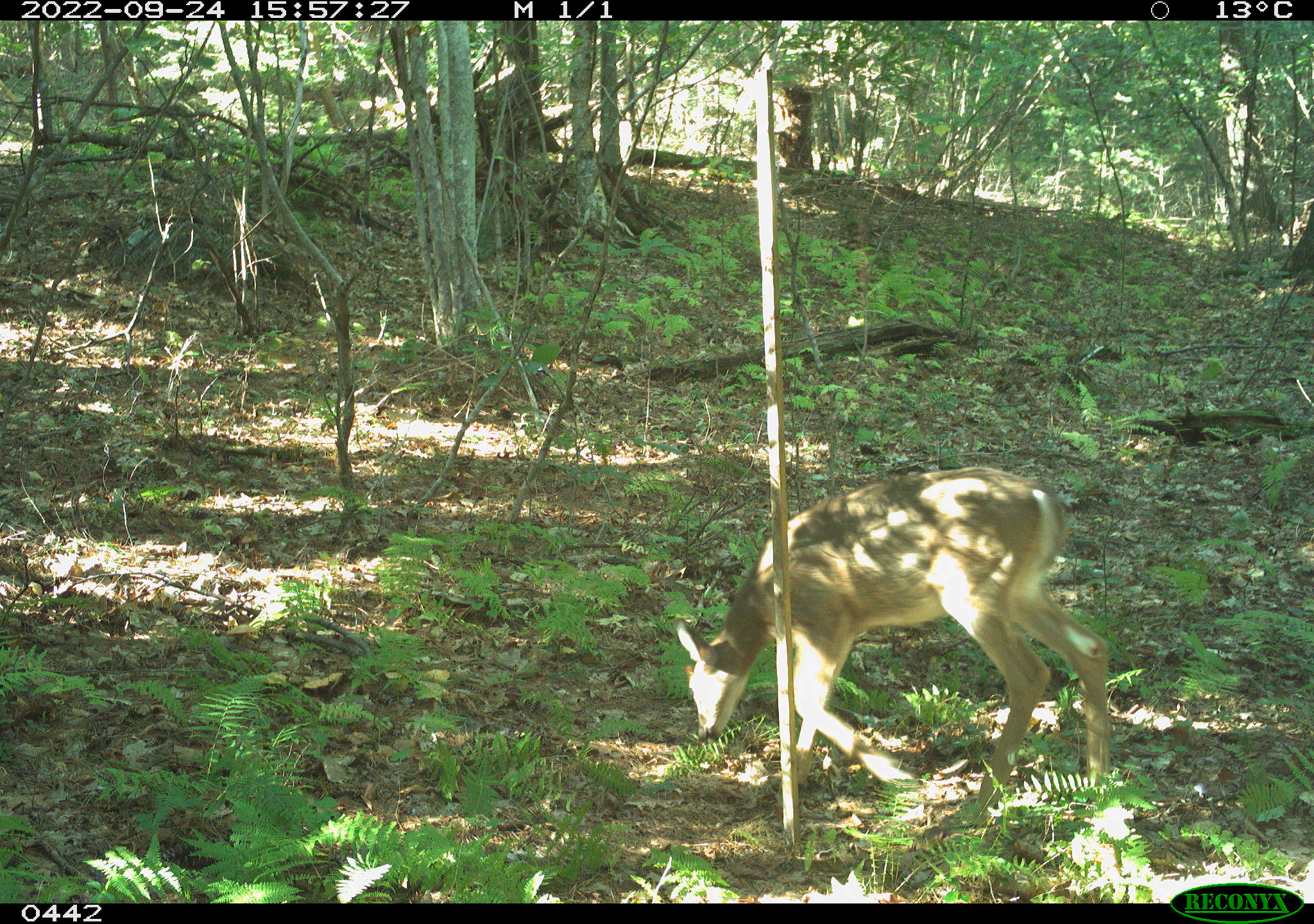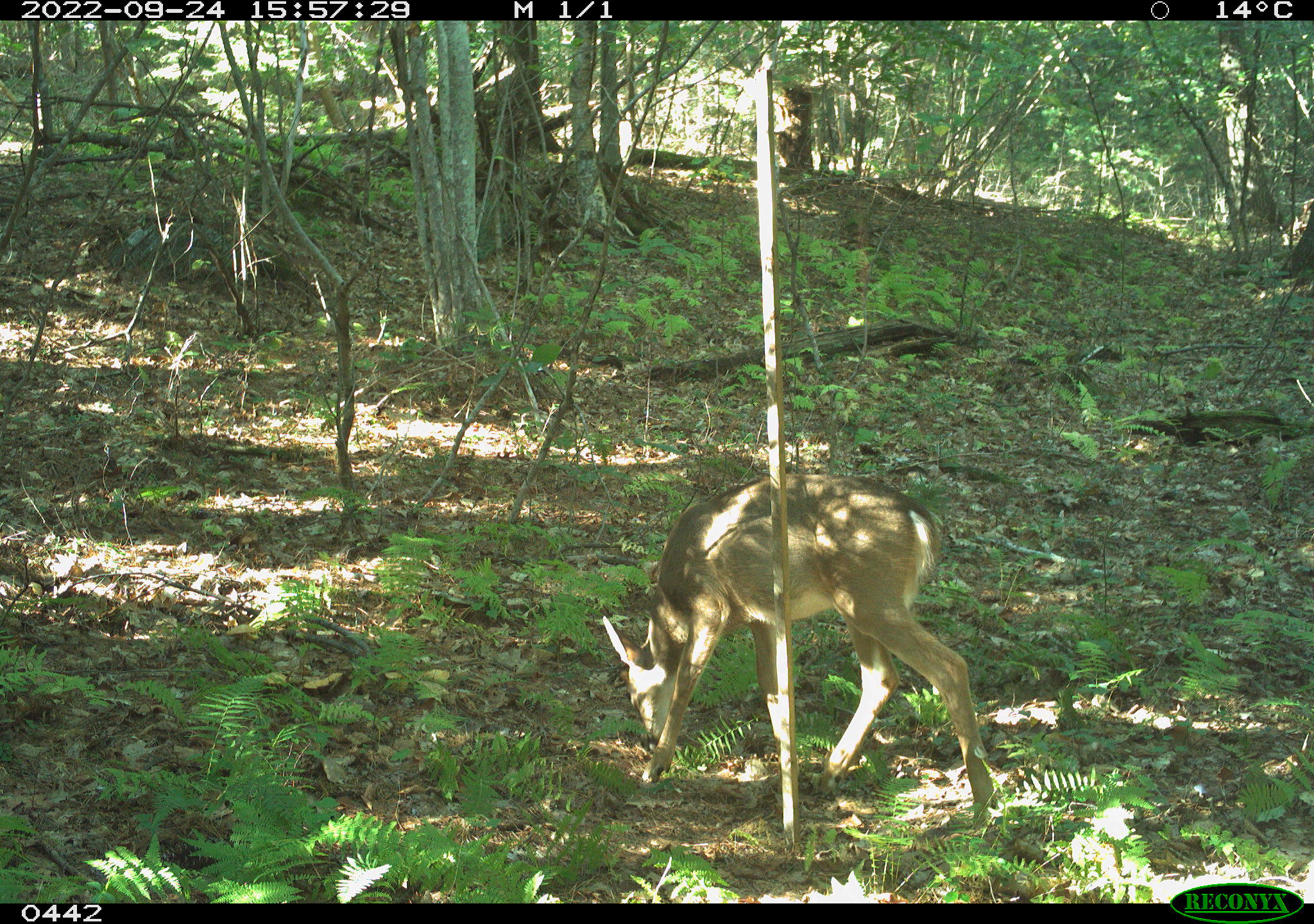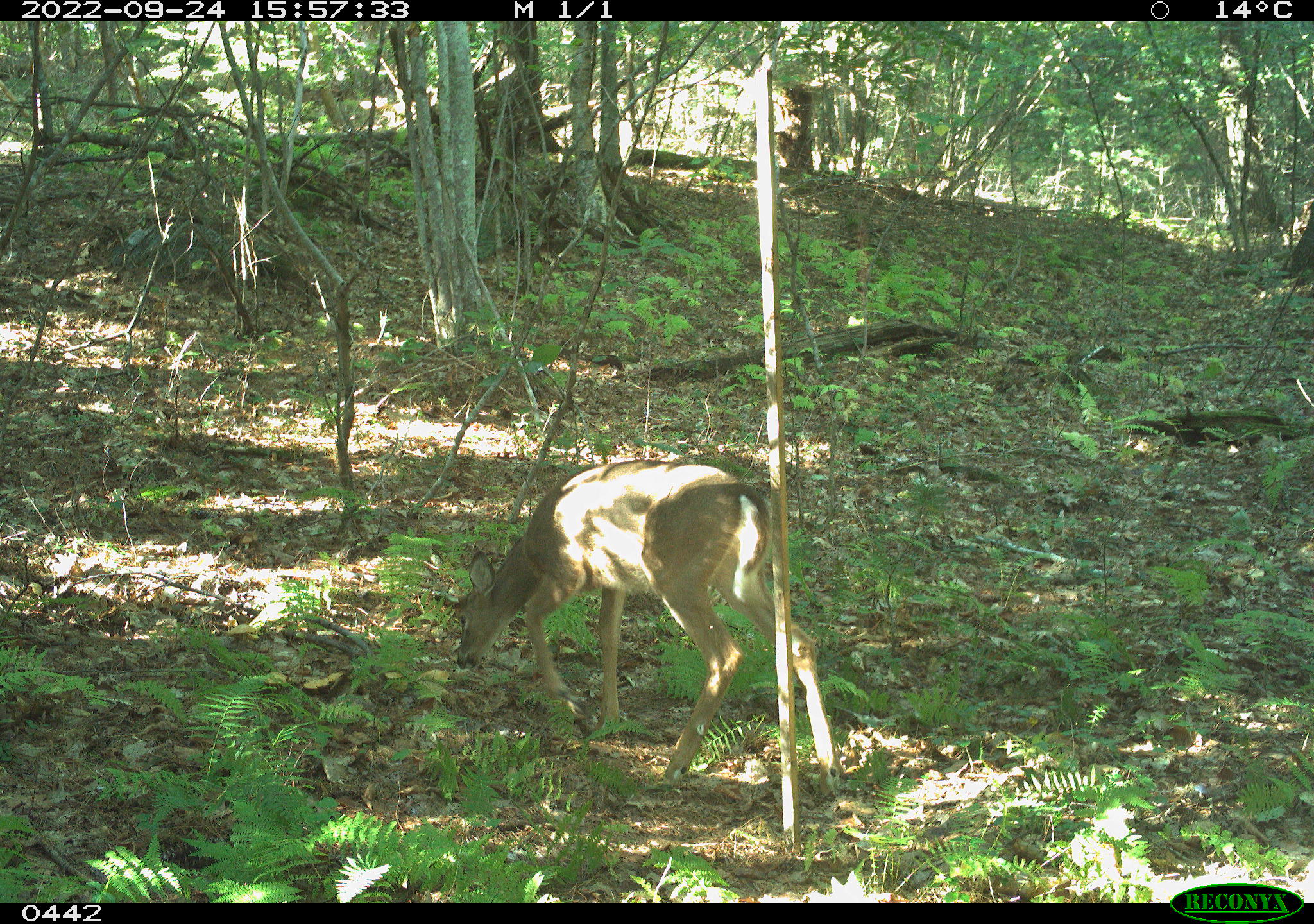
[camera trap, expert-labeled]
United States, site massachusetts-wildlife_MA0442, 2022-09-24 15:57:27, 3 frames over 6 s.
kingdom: Animalia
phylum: Chordata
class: Mammalia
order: Artiodactyla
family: Cervidae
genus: Odocoileus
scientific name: Odocoileus virginianus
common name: white-tailed deer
White-tailed deer (Odocoileus virginianus).